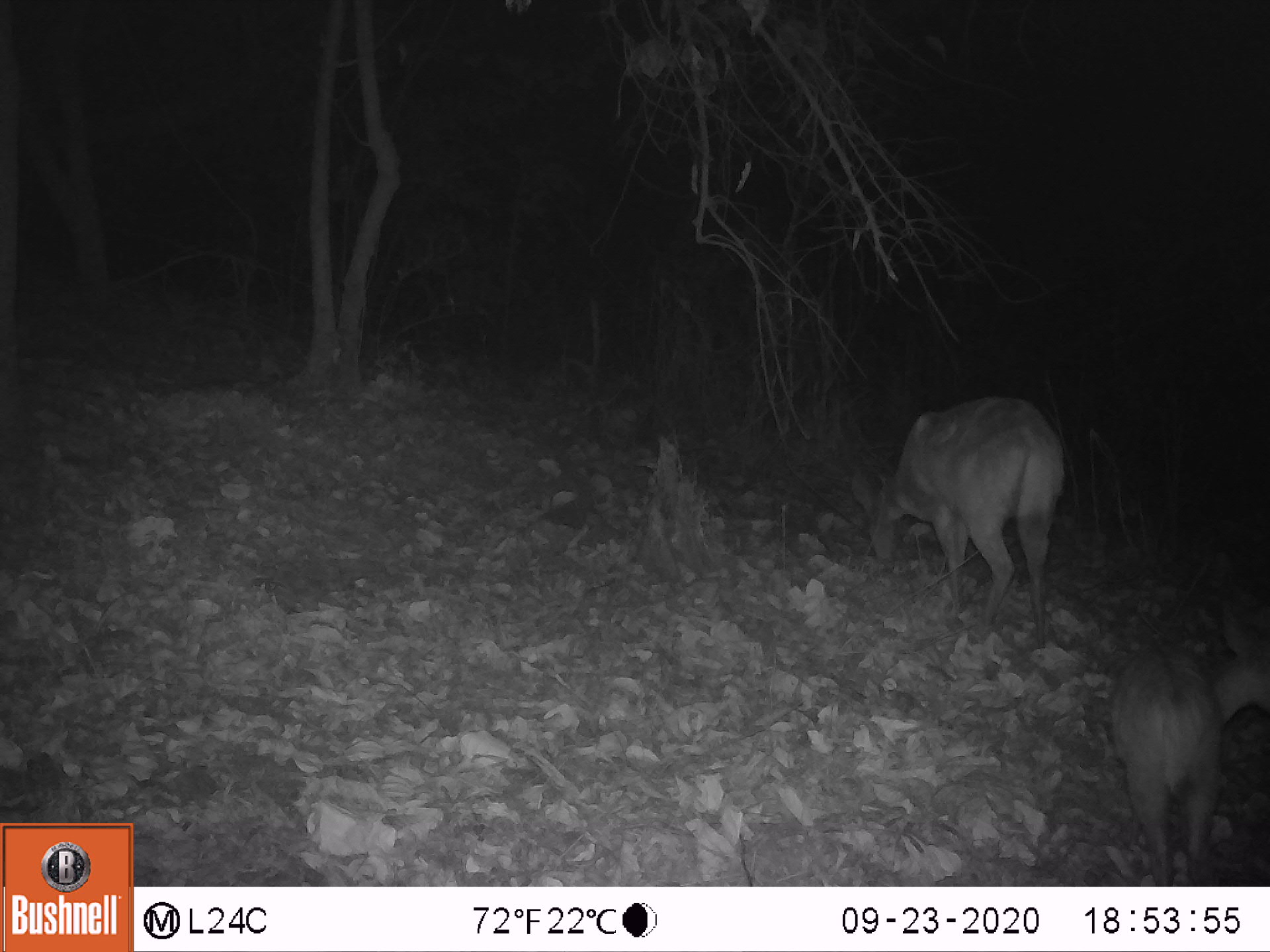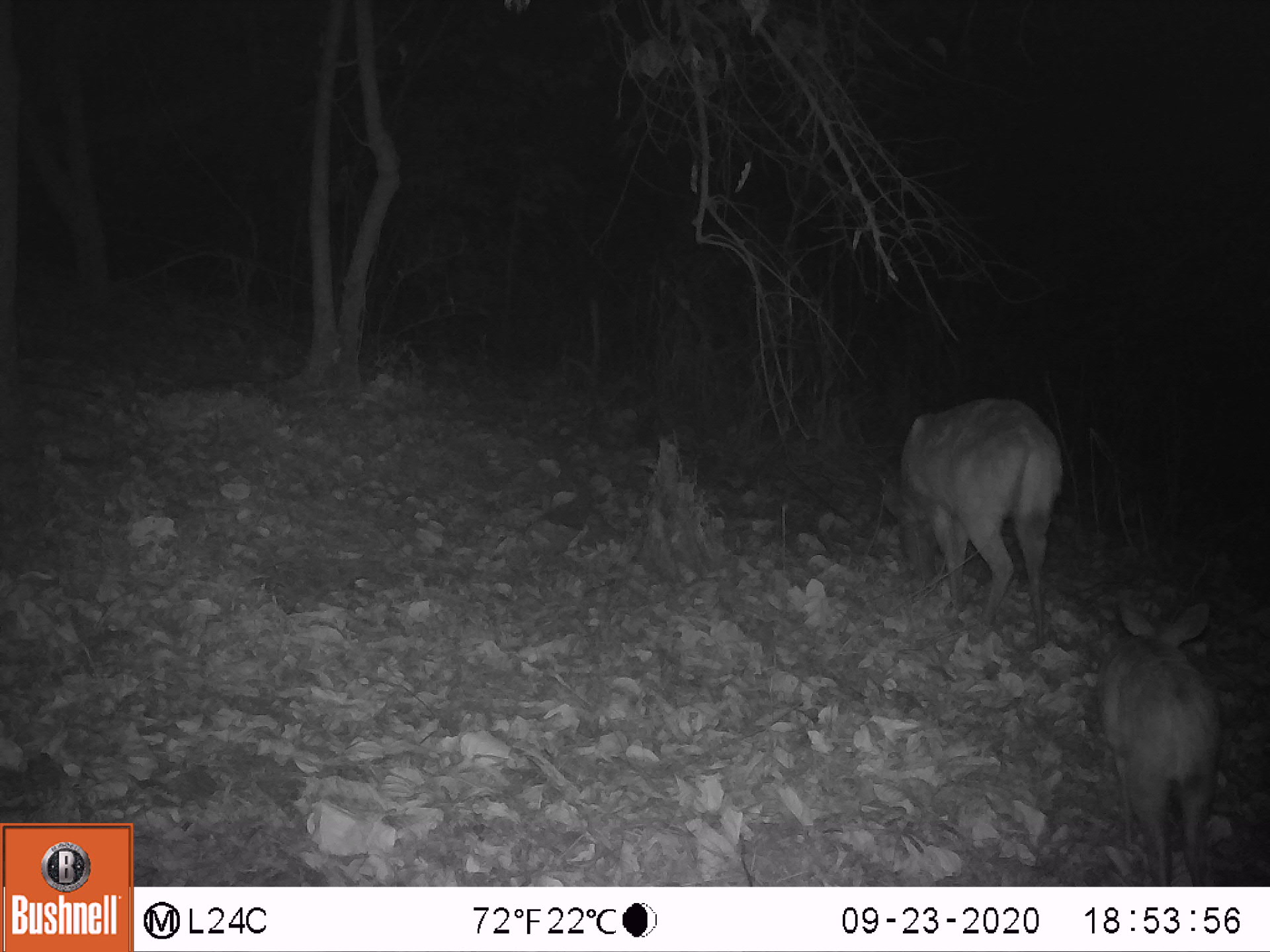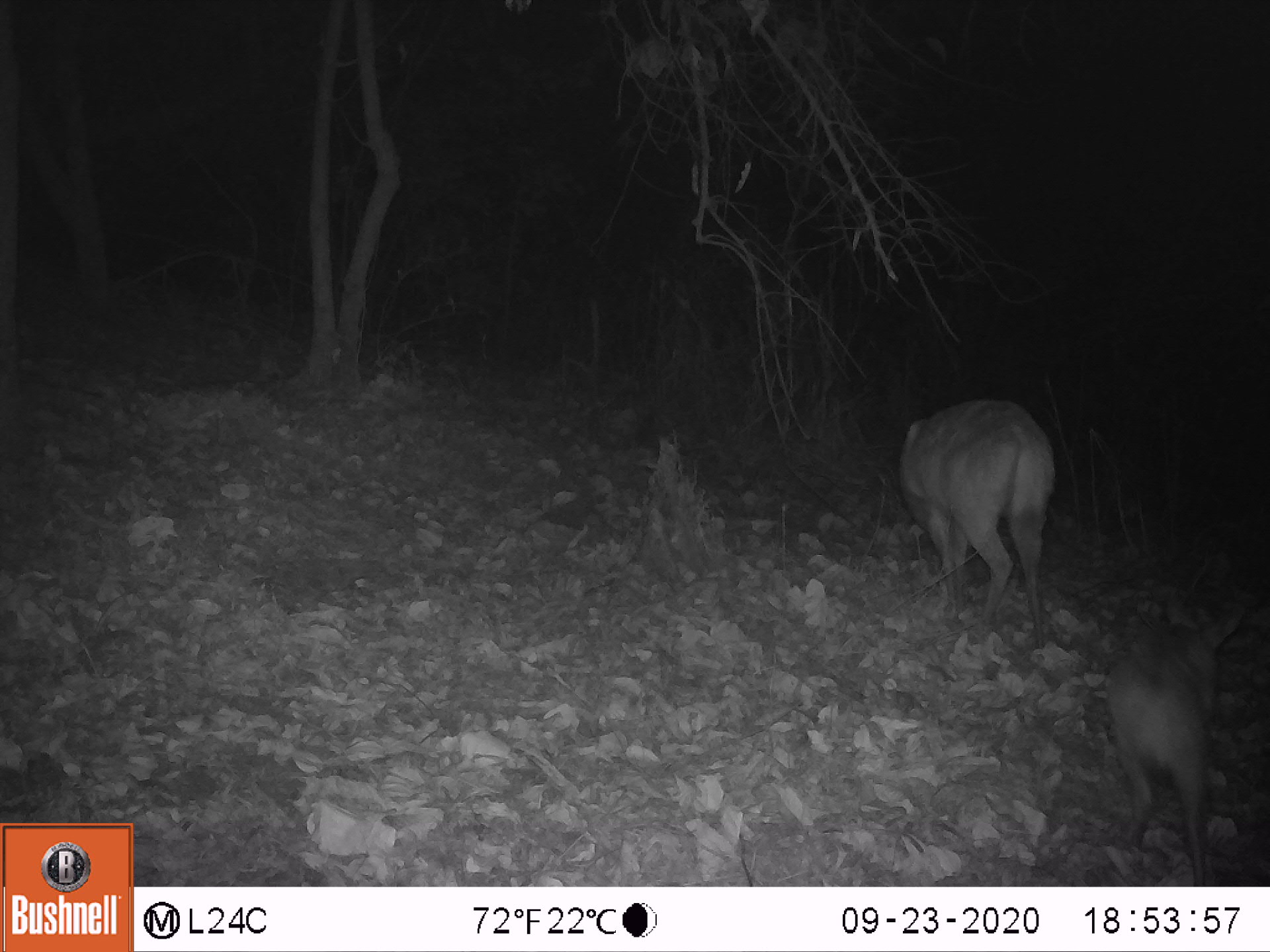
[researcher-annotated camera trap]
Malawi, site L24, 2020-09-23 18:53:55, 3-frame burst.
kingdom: Animalia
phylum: Chordata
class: Mammalia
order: Artiodactyla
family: Bovidae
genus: Tragelaphus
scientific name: Tragelaphus sylvaticus sylvaticus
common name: cape bushbuck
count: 2